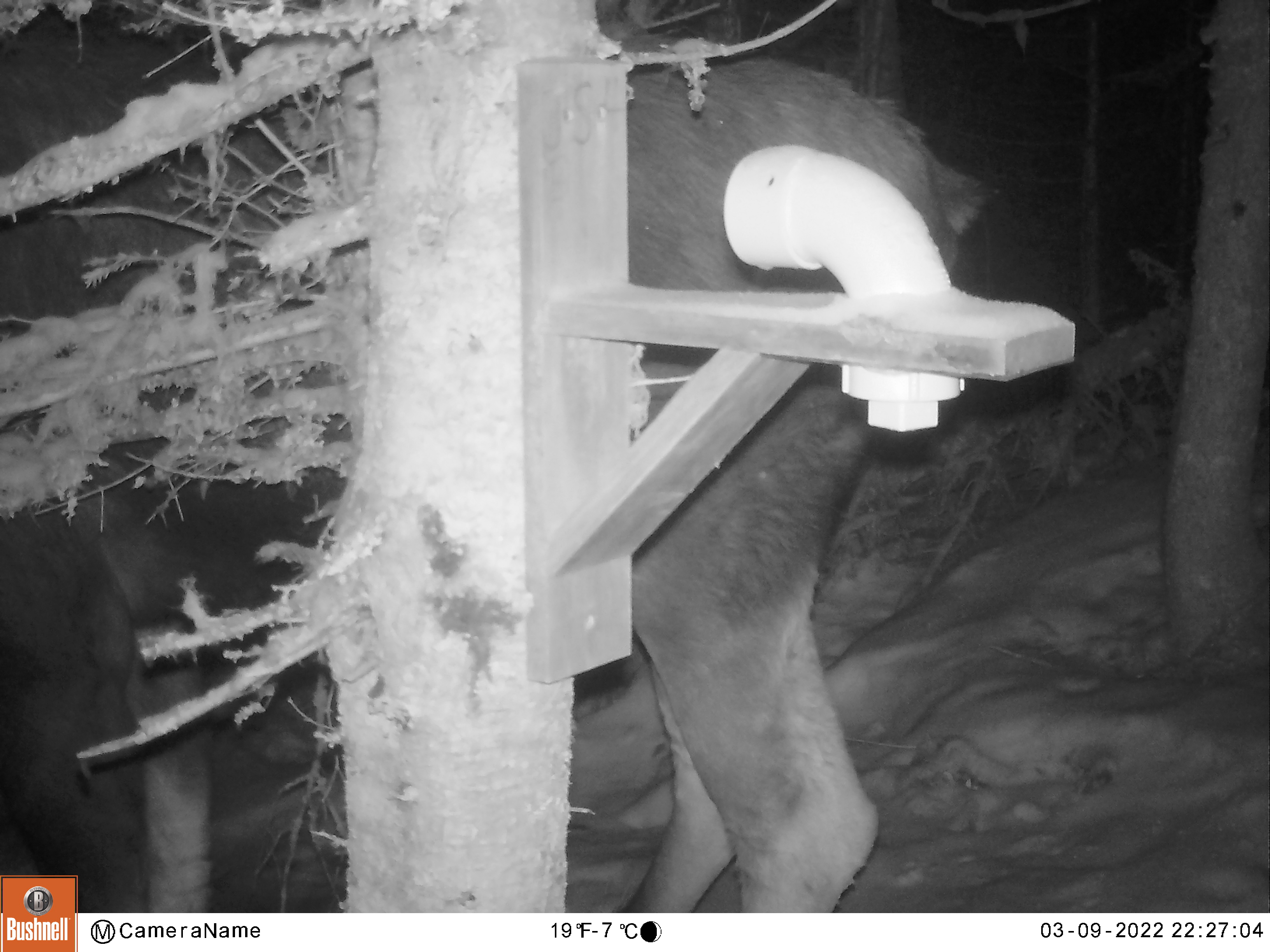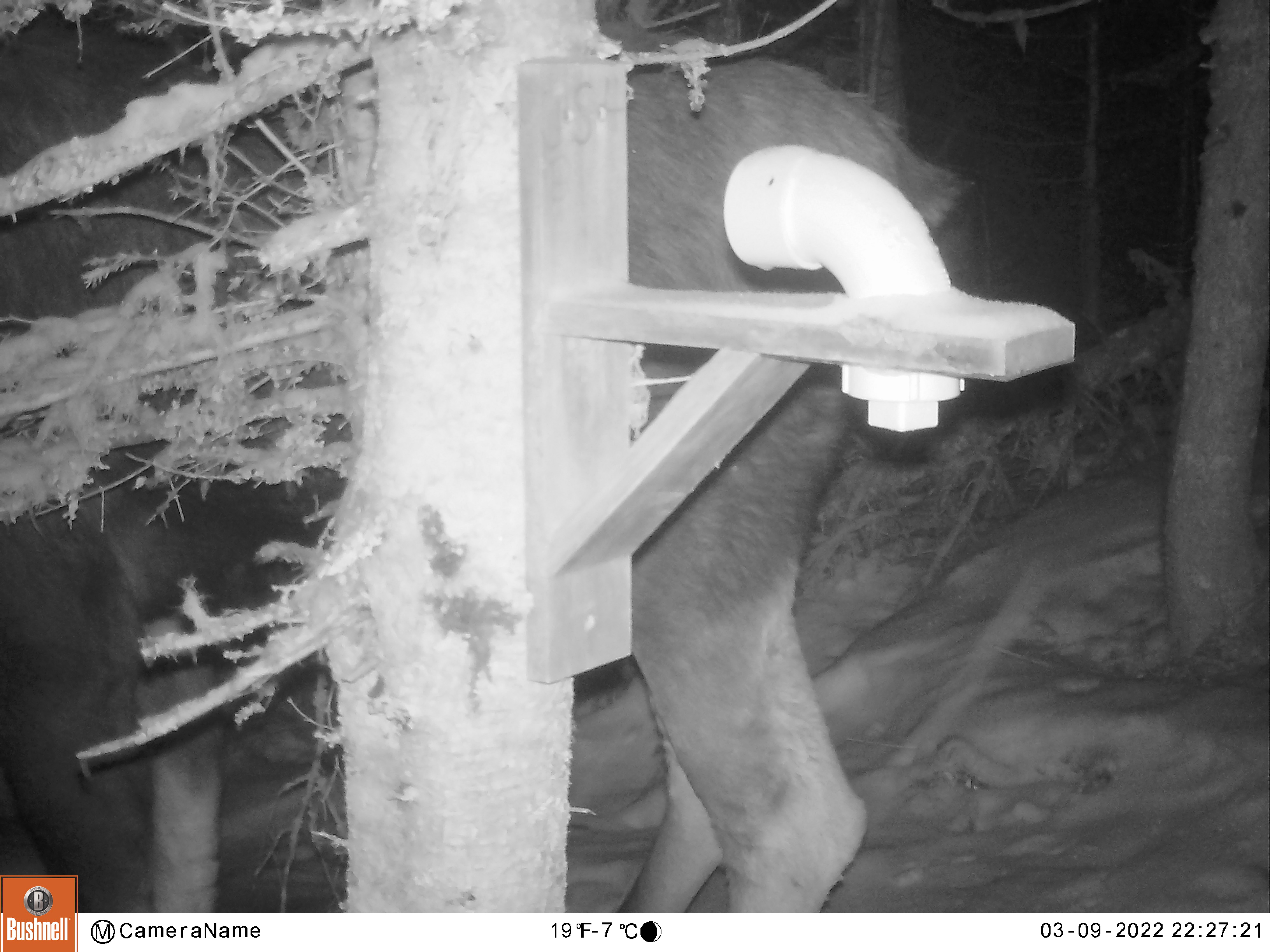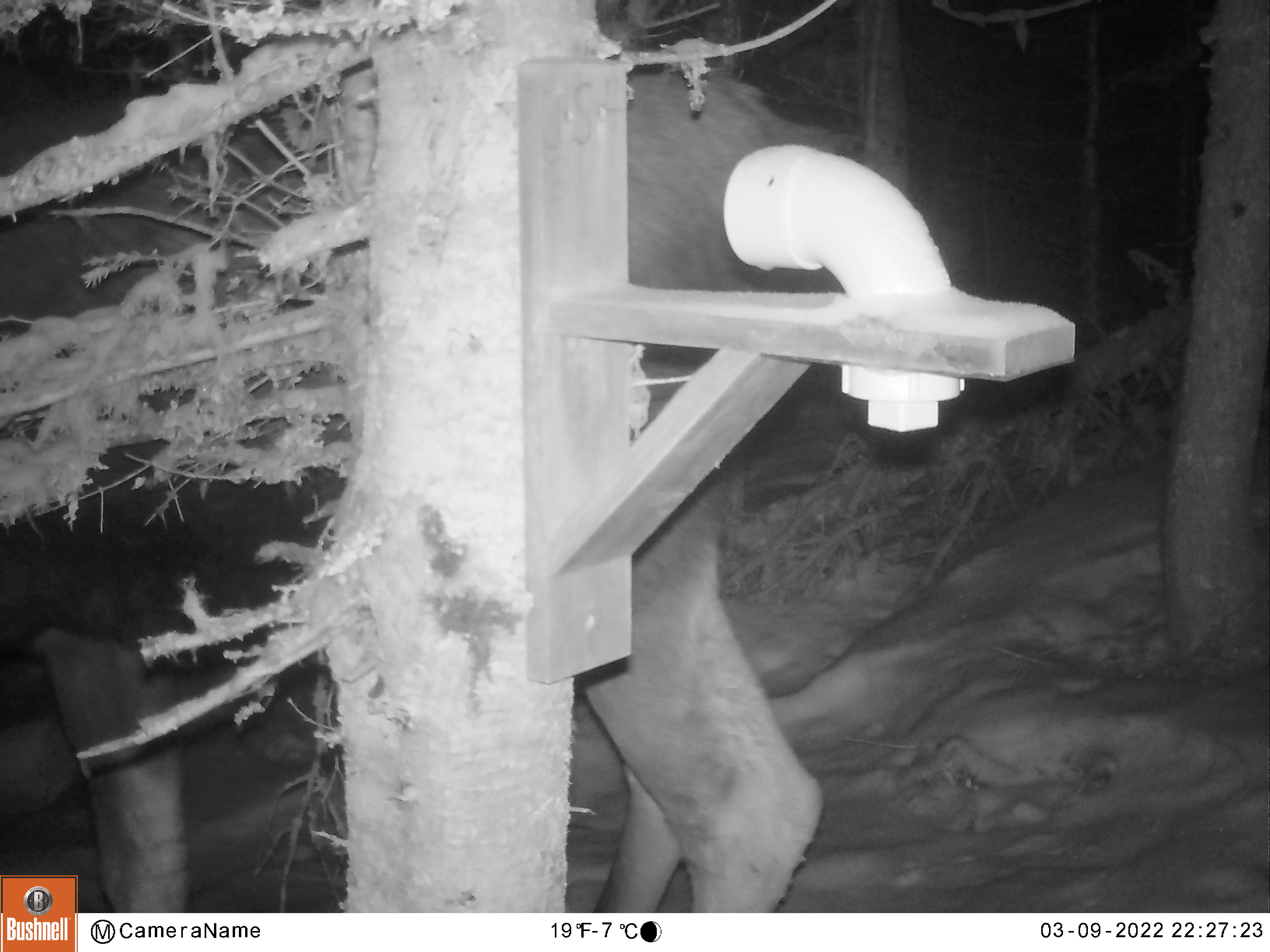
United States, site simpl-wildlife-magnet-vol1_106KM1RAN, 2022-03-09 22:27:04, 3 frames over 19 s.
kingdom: Animalia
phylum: Chordata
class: Mammalia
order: Artiodactyla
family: Cervidae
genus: Alces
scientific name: Alces alces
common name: moose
Moose (Alces alces).